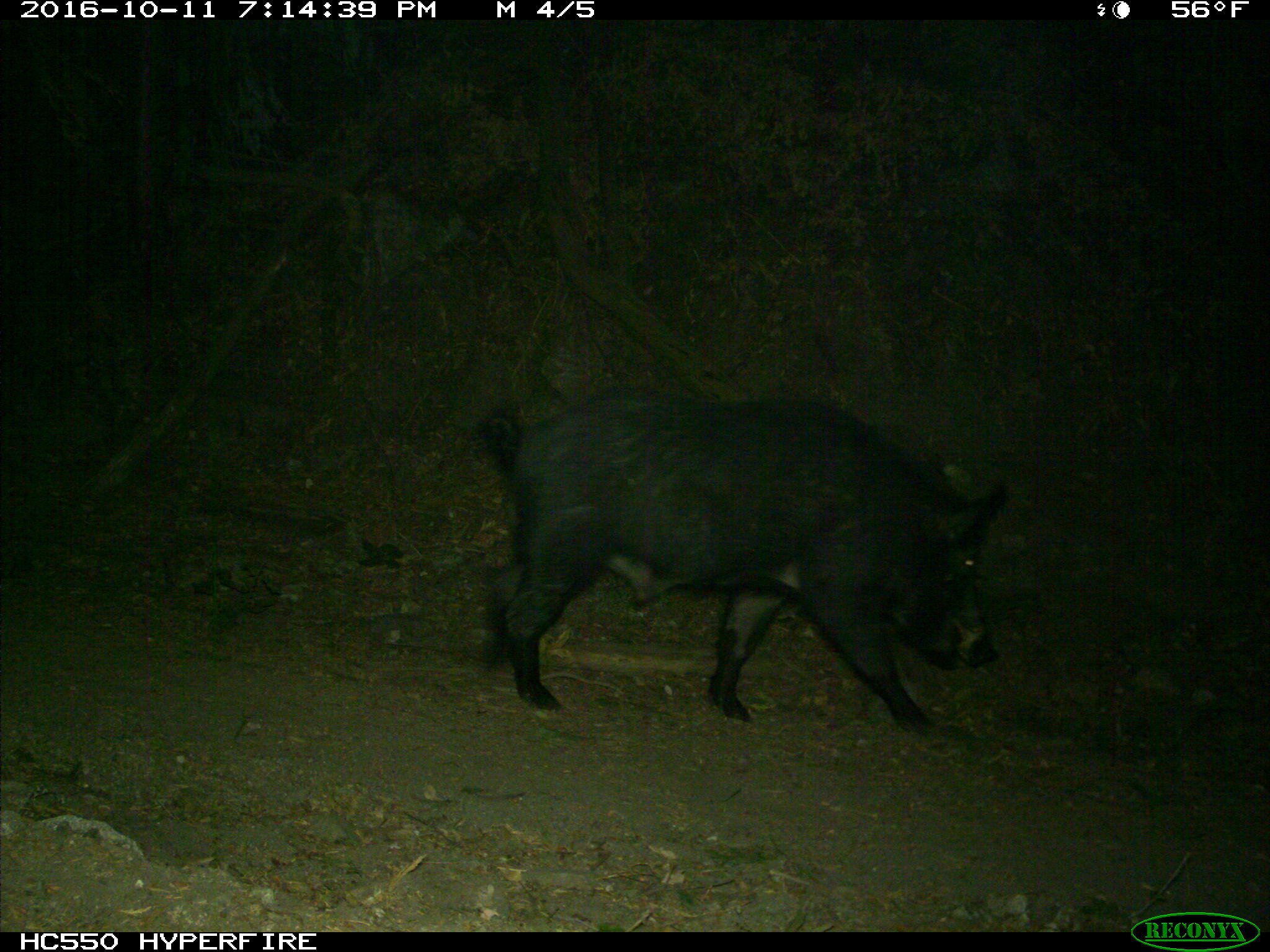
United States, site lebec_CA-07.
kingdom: Animalia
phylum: Chordata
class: Mammalia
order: Artiodactyla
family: Suidae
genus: Sus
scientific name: Sus scrofa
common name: wild boar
Sus scrofa (wild boar).